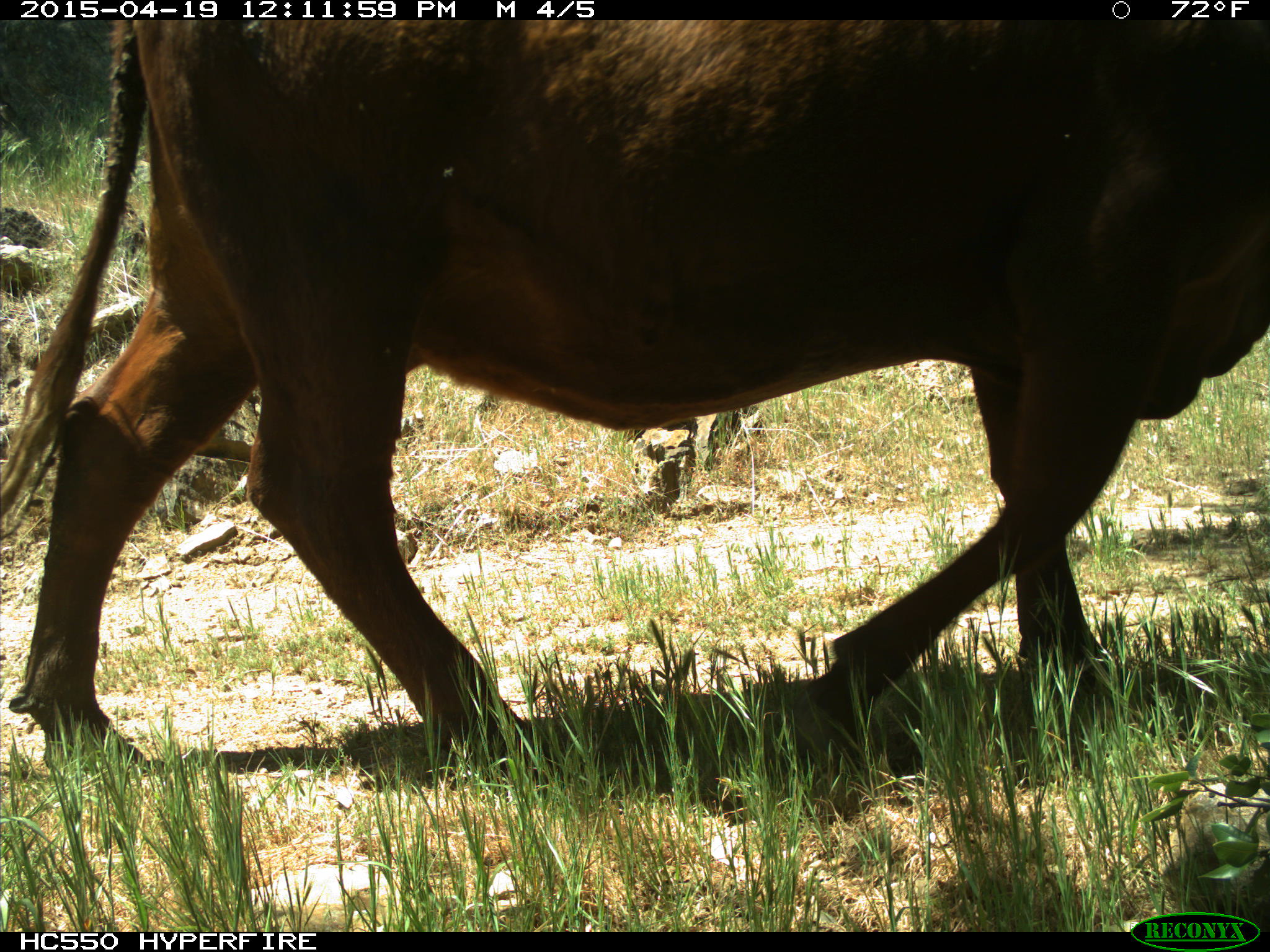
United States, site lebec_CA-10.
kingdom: Animalia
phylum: Chordata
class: Mammalia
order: Artiodactyla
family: Bovidae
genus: Bos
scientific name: Bos taurus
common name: domestic cow